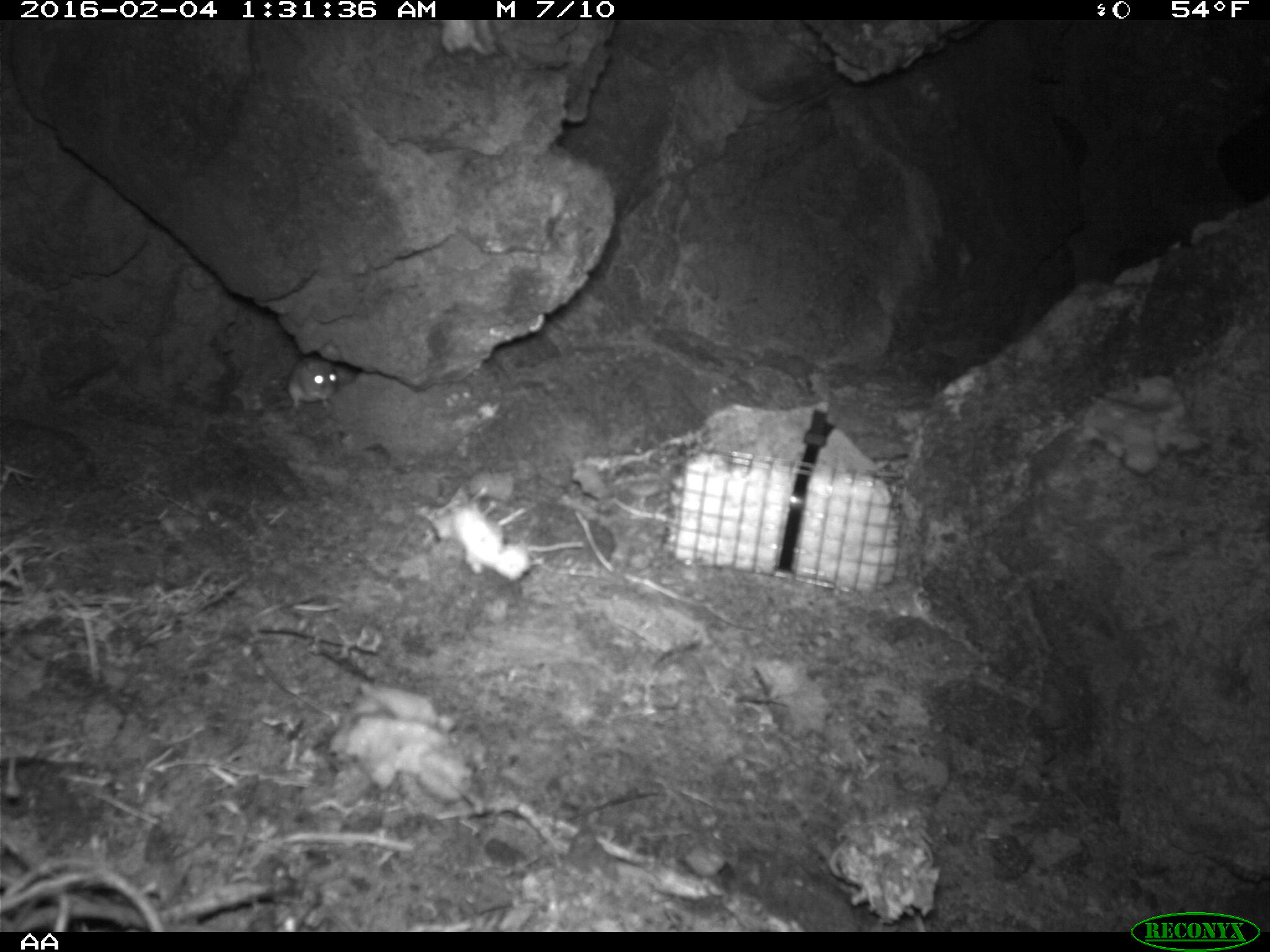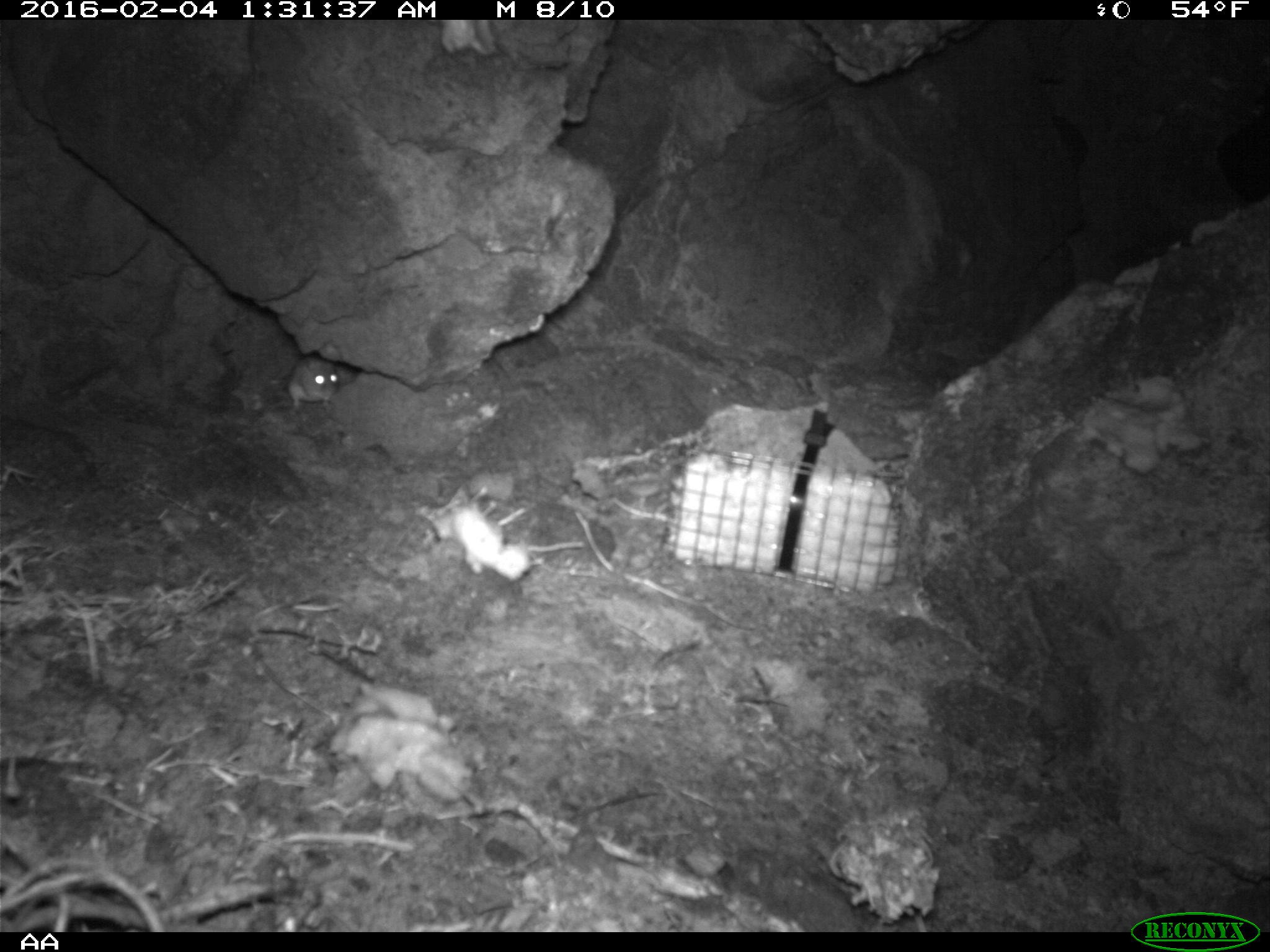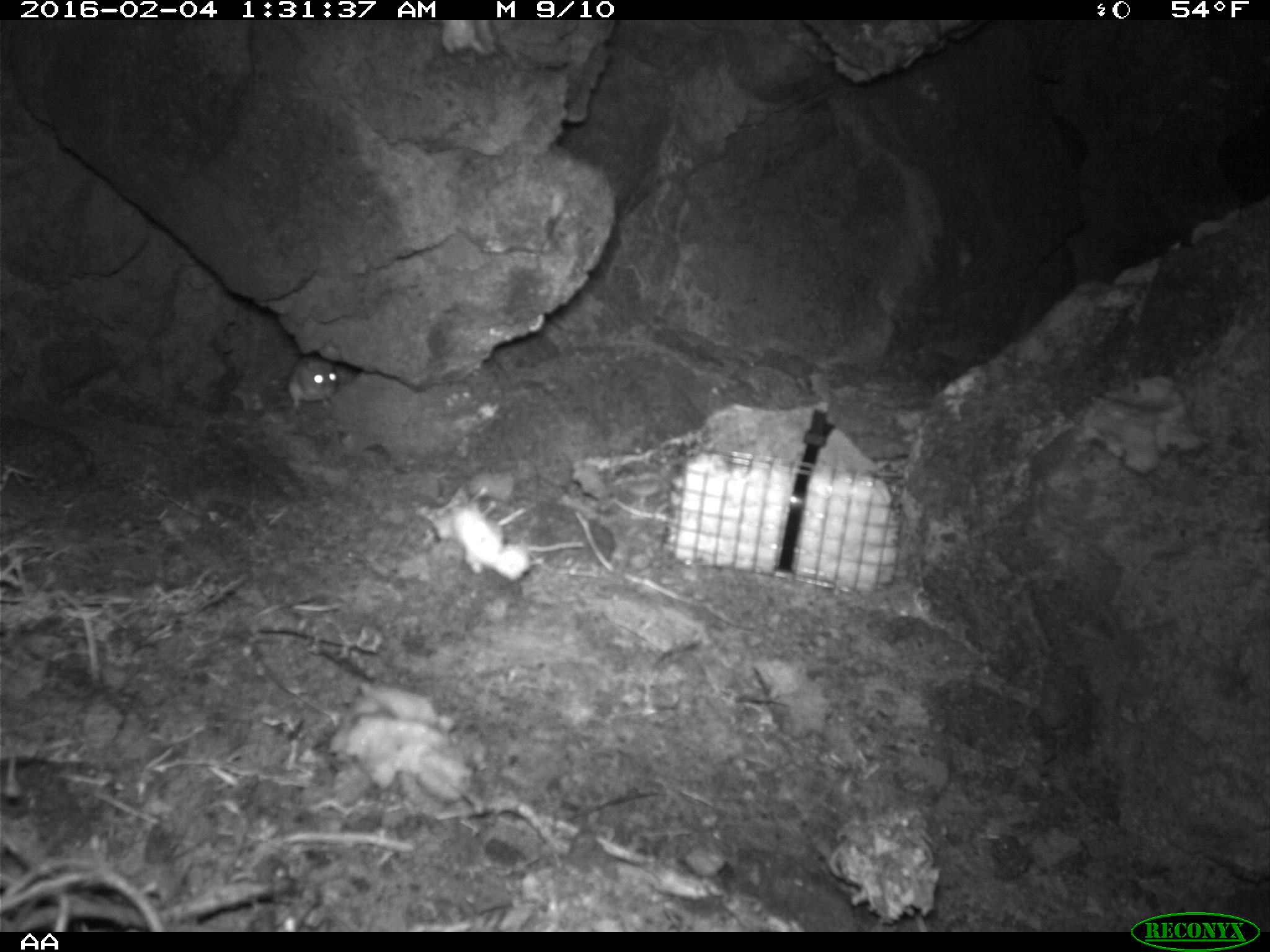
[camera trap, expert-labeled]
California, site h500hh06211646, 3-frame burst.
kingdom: Animalia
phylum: Chordata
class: Mammalia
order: Rodentia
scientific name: Rodentia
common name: rodent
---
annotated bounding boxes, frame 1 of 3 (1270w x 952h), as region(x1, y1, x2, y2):
rodent: region(284, 356, 336, 416)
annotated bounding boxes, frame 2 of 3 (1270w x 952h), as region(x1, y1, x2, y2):
rodent: region(286, 355, 340, 408)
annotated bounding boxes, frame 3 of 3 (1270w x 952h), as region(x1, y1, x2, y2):
rodent: region(286, 352, 337, 412)